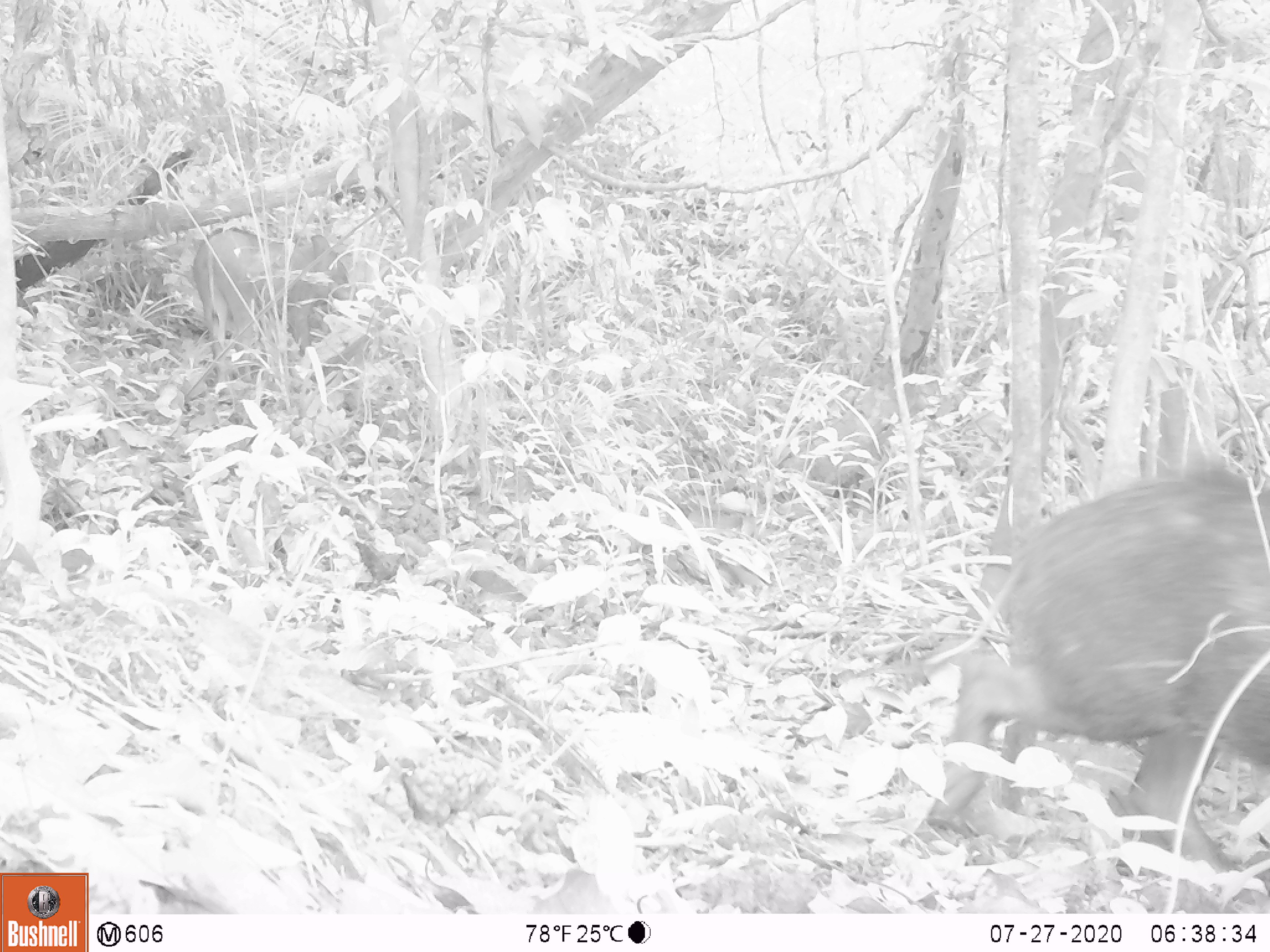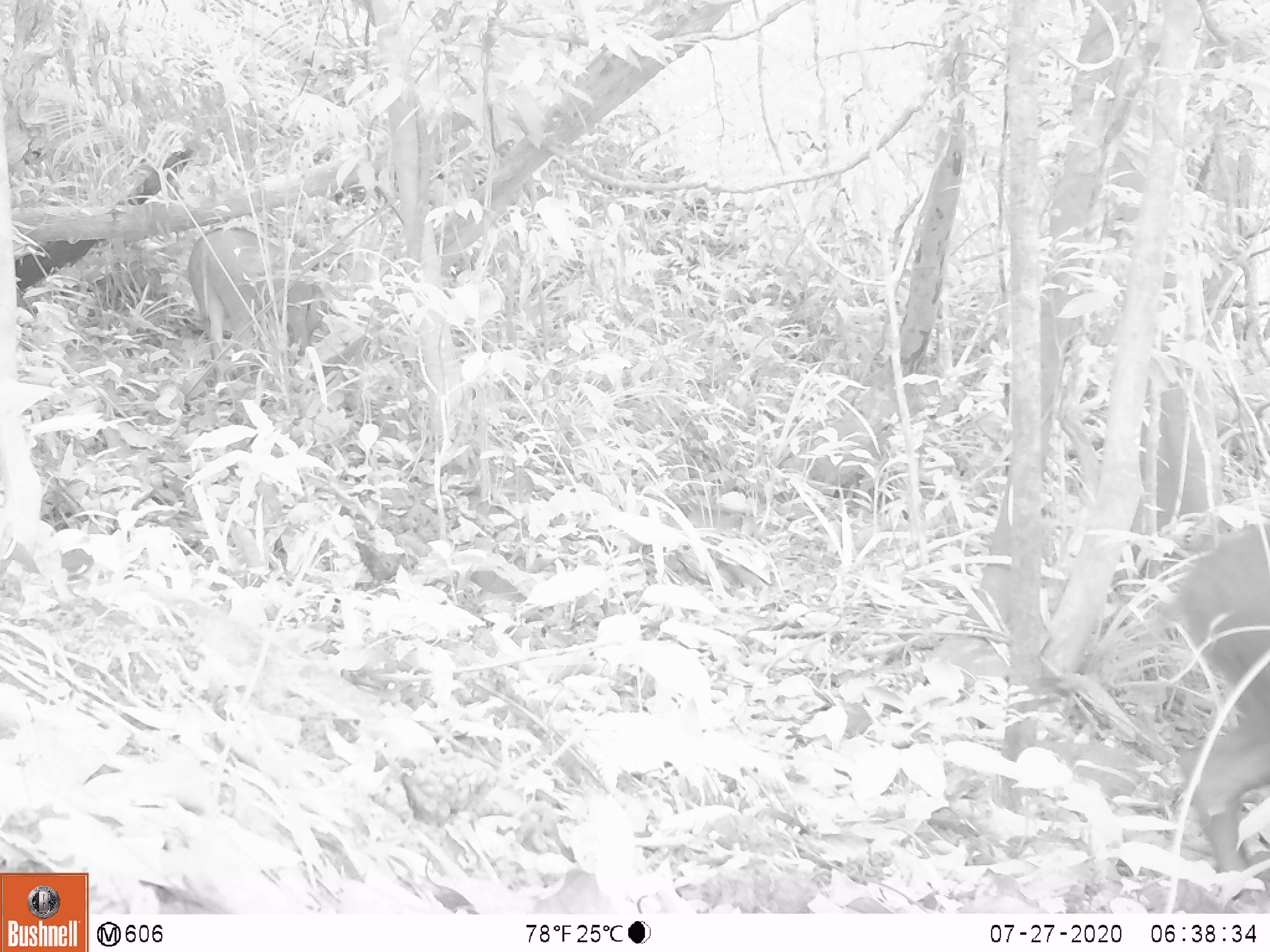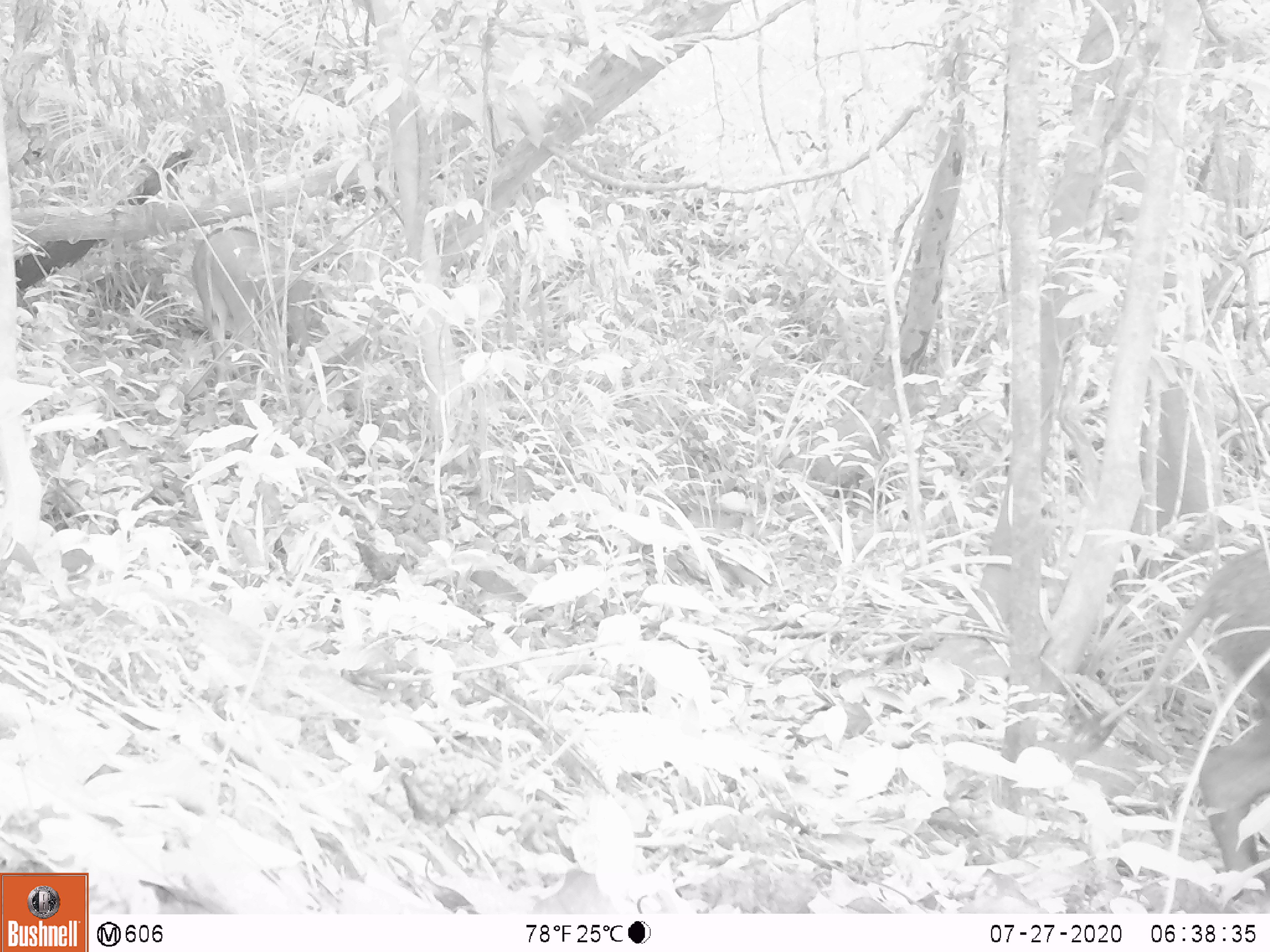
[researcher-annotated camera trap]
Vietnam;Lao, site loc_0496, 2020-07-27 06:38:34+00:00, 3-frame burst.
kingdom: Animalia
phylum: Chordata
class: Mammalia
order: Artiodactyla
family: Suidae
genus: Sus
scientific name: Sus scrofa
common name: eurasian wild pig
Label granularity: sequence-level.